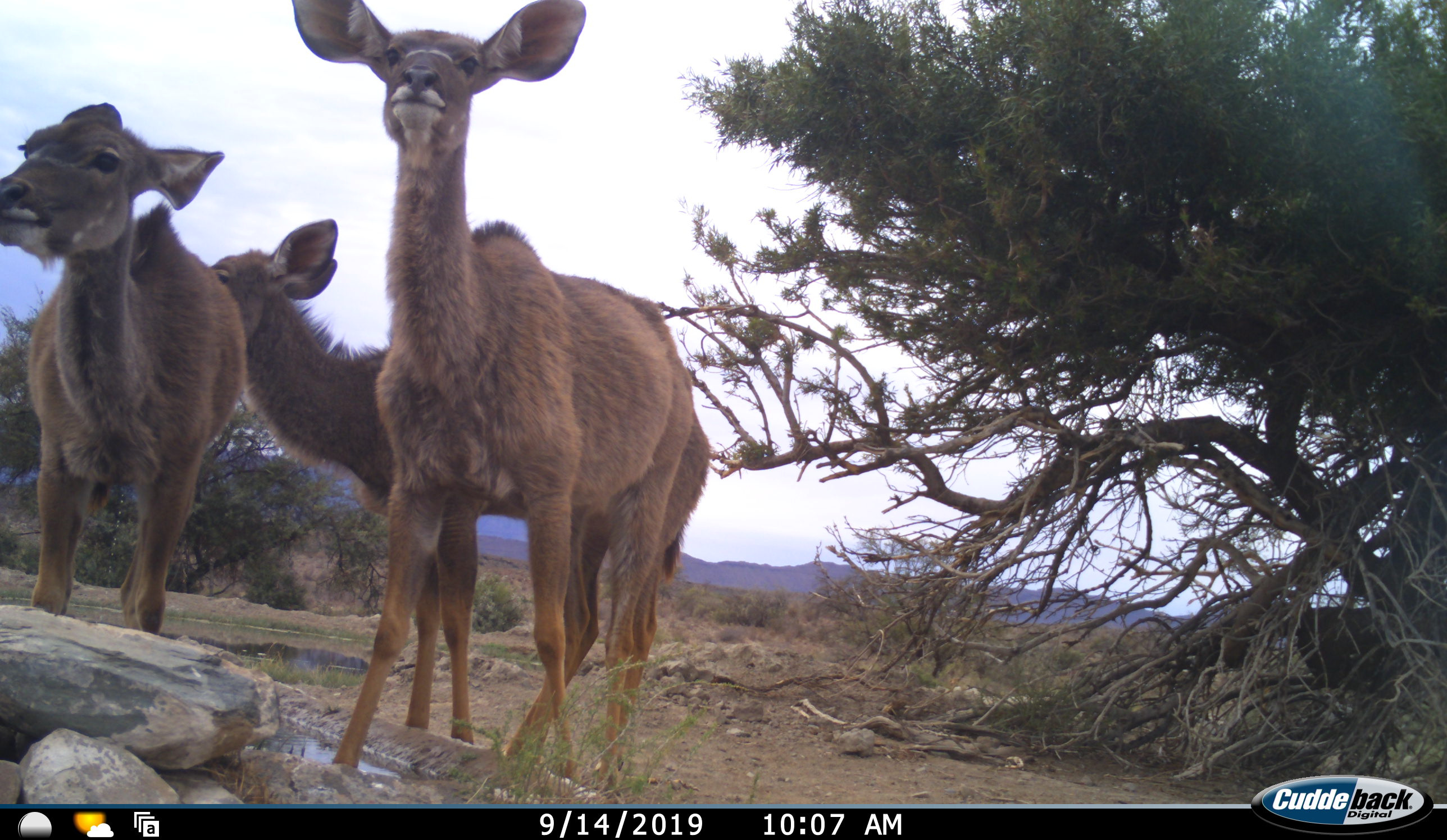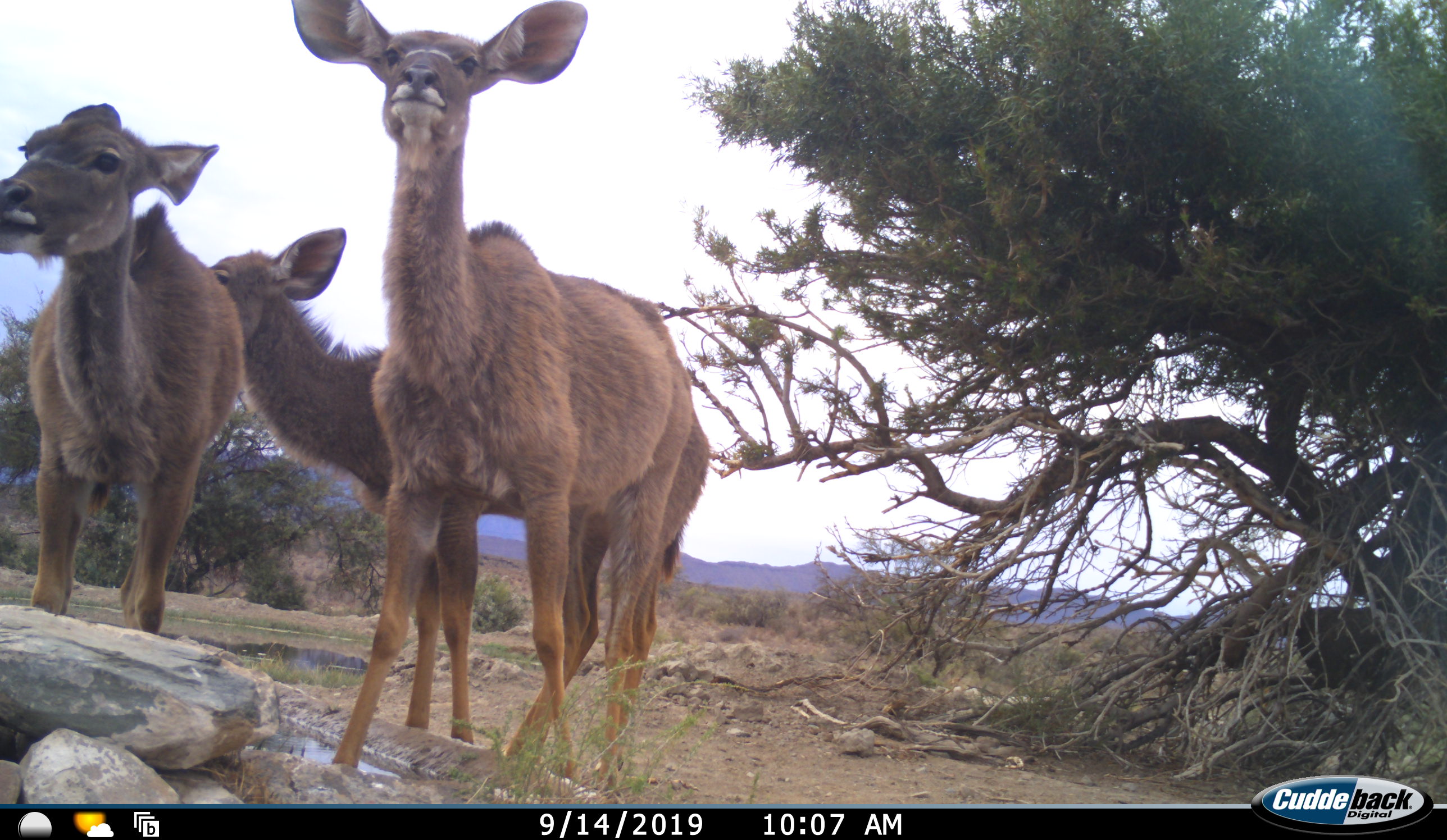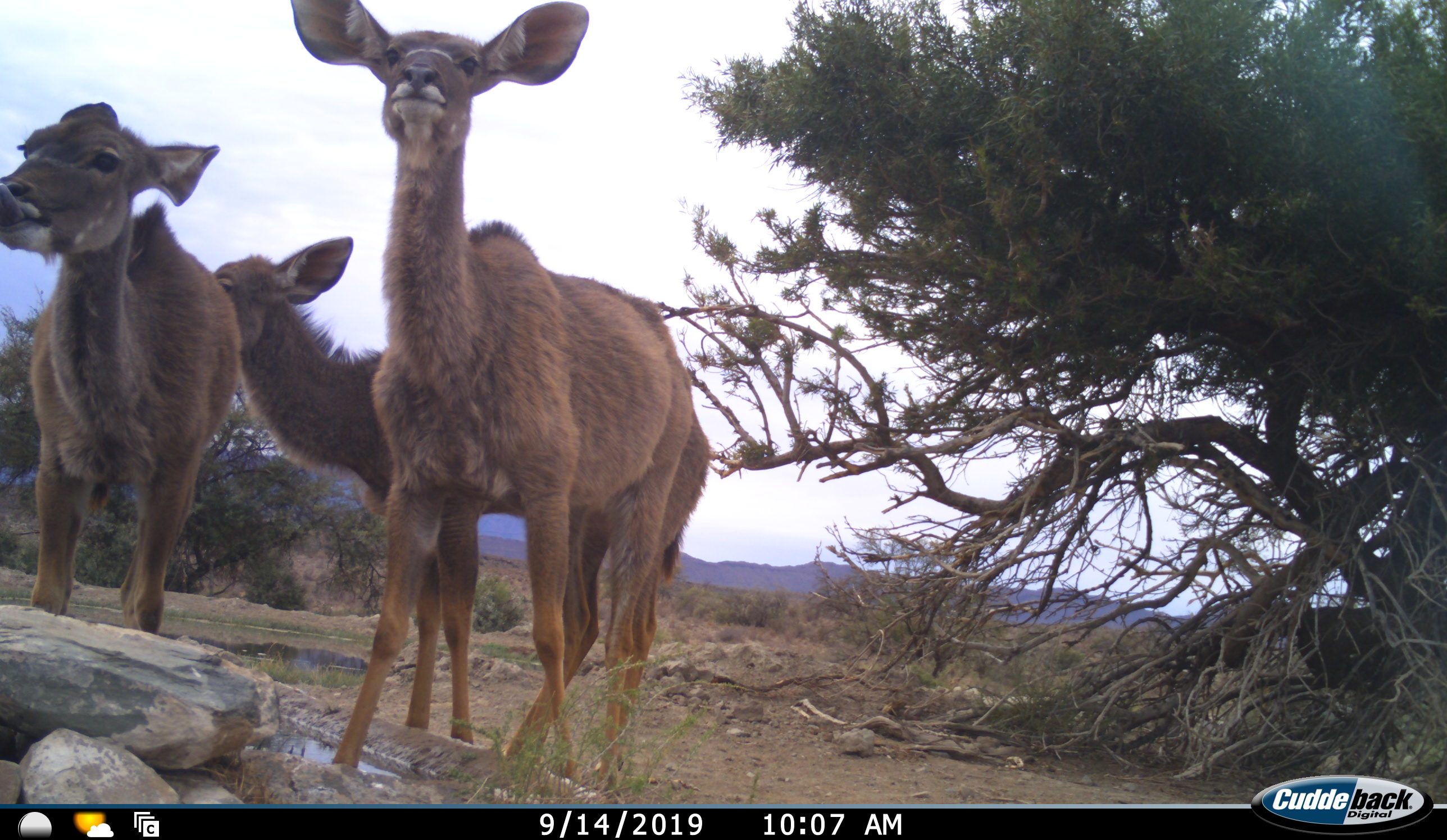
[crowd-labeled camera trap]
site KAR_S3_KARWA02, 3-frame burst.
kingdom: Animalia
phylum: Chordata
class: Mammalia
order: Artiodactyla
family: Bovidae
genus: Tragelaphus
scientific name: Tragelaphus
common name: kudu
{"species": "kudu (Tragelaphus)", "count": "3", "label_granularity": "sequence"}